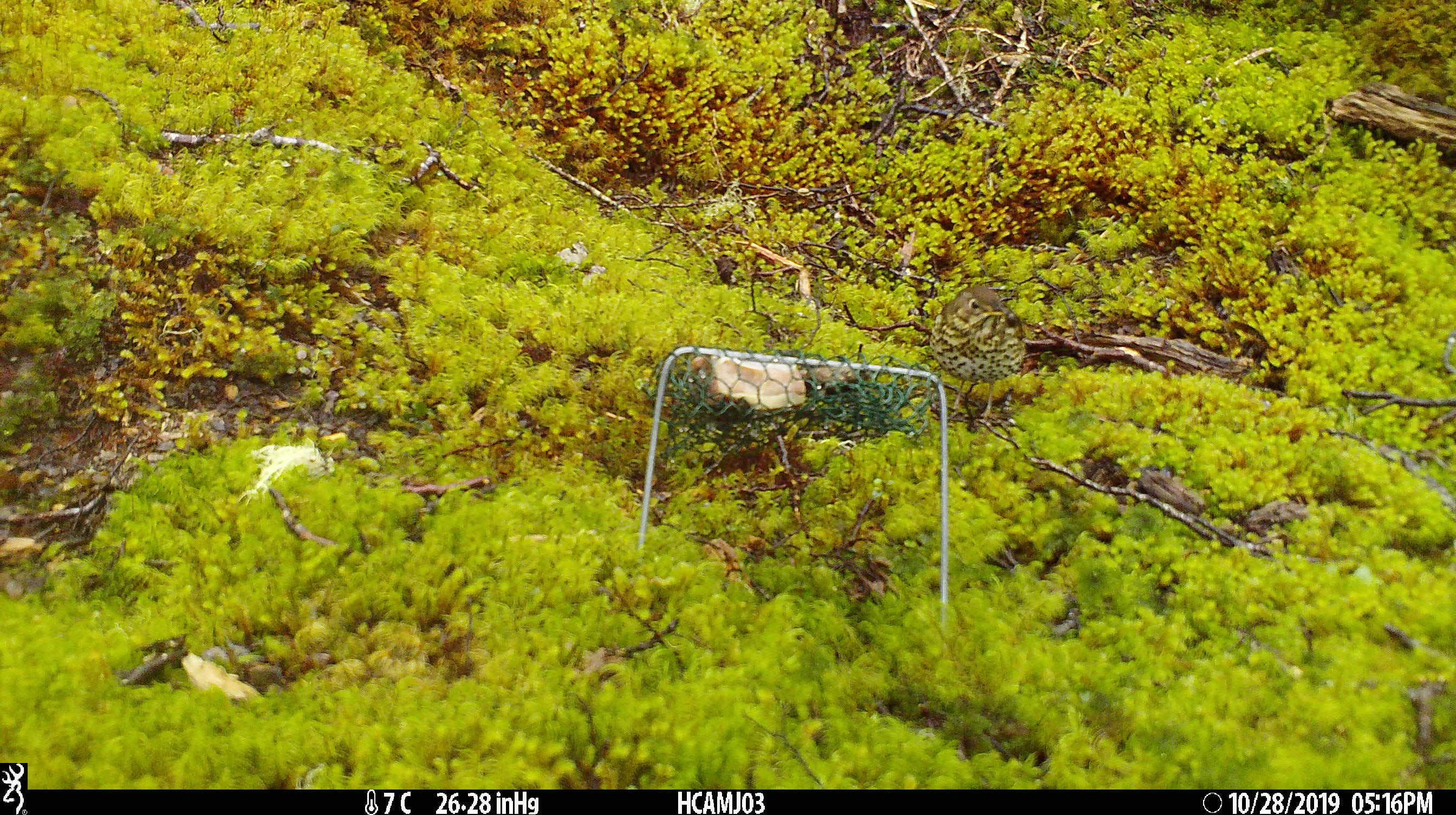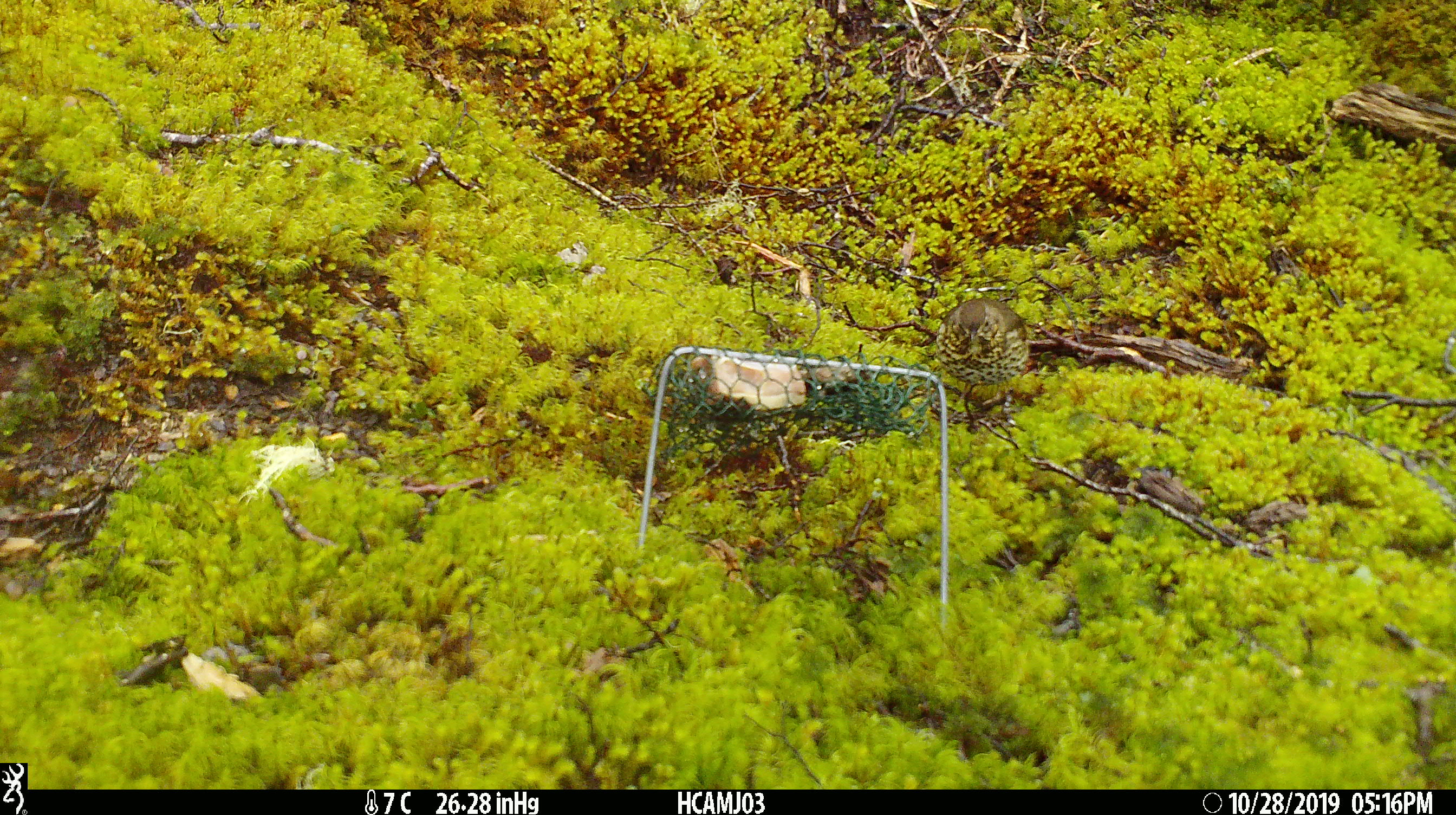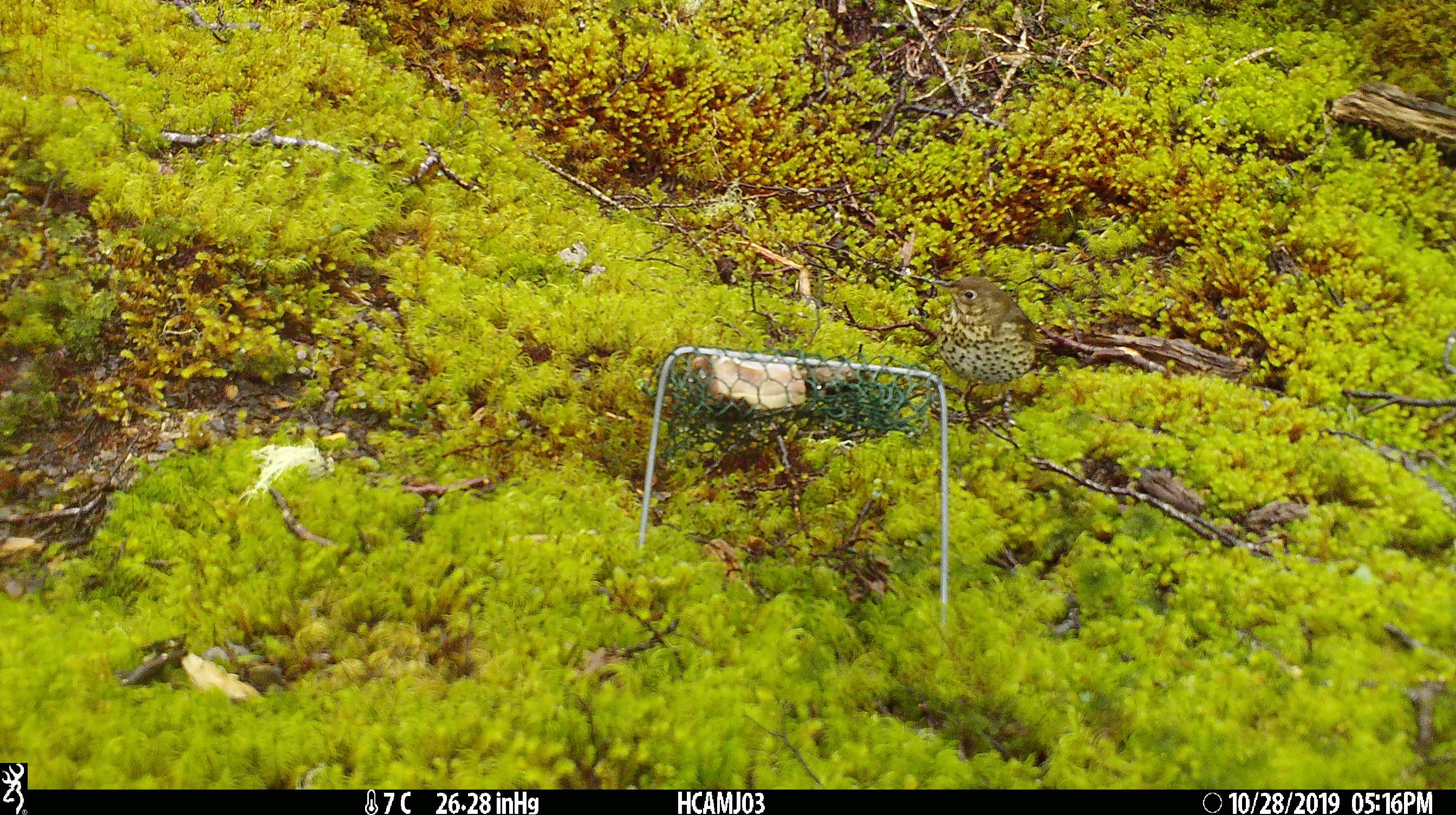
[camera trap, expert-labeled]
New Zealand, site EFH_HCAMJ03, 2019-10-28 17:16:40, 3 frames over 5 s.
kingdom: Animalia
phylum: Chordata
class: Aves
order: Passeriformes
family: Turdidae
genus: Turdus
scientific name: Turdus philomelos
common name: song thrush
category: thrush